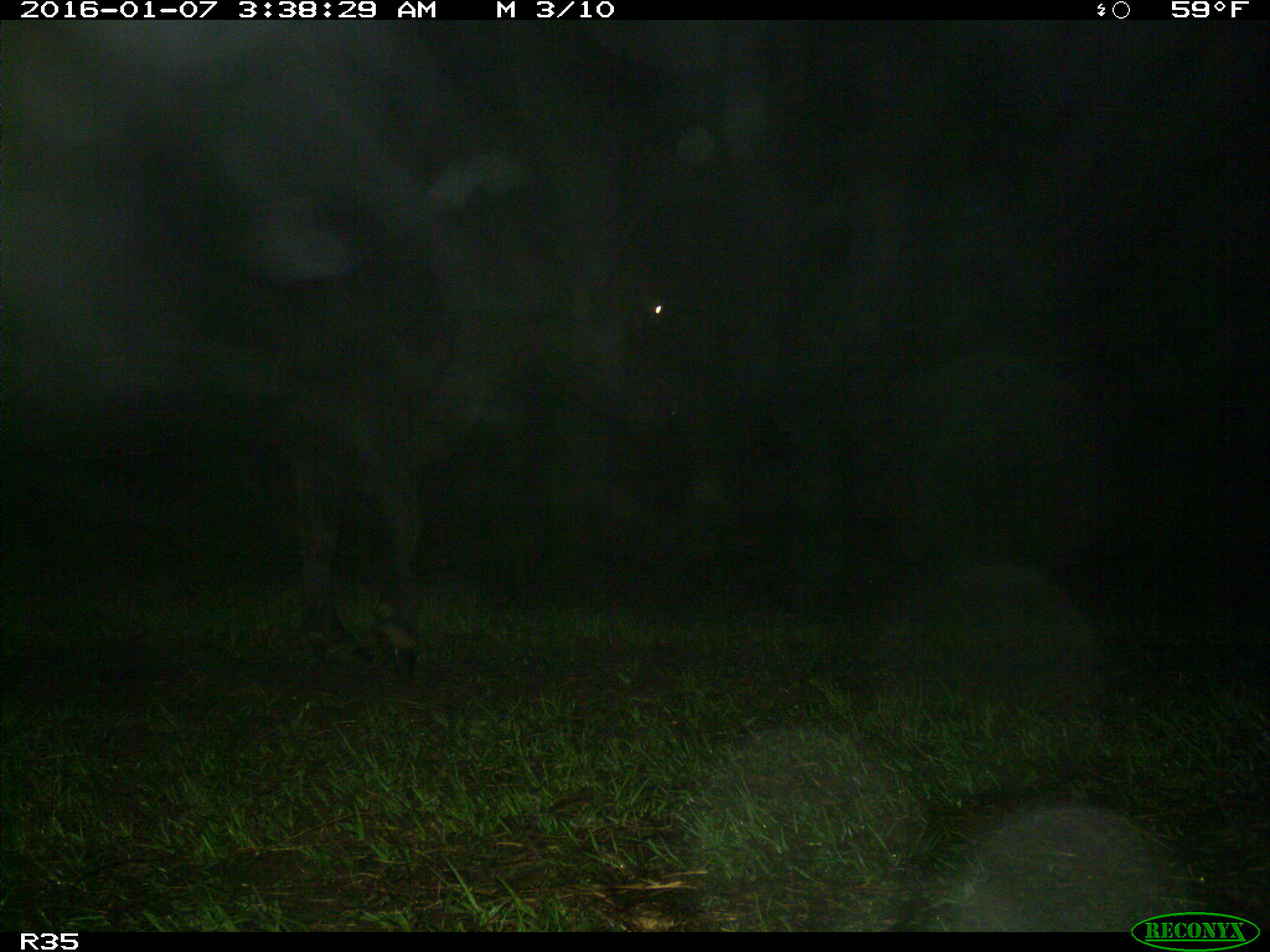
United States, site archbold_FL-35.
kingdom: Animalia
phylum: Chordata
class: Mammalia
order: Artiodactyla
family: Bovidae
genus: Bos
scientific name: Bos taurus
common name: domestic cow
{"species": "Bos taurus (domestic cow)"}